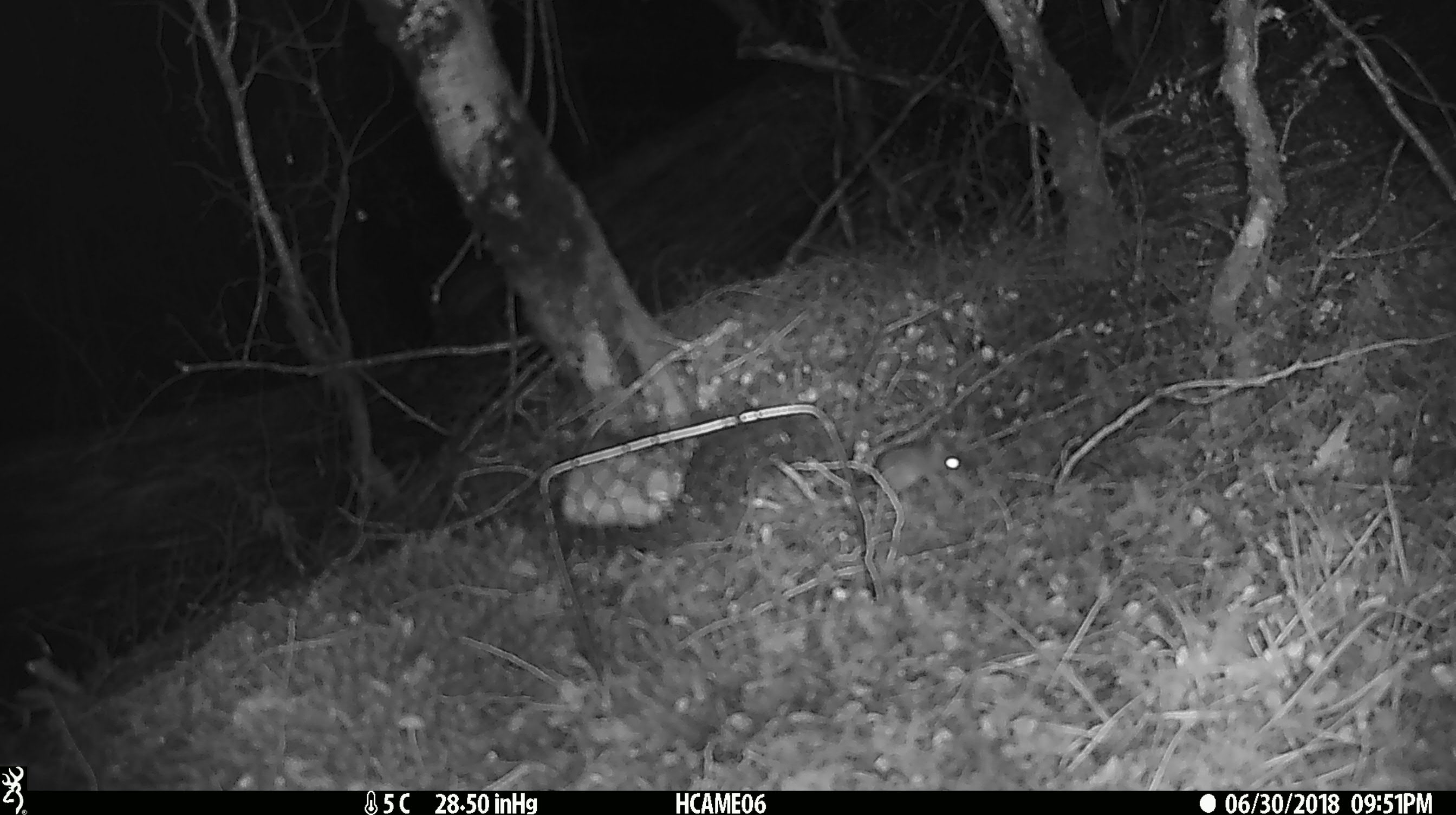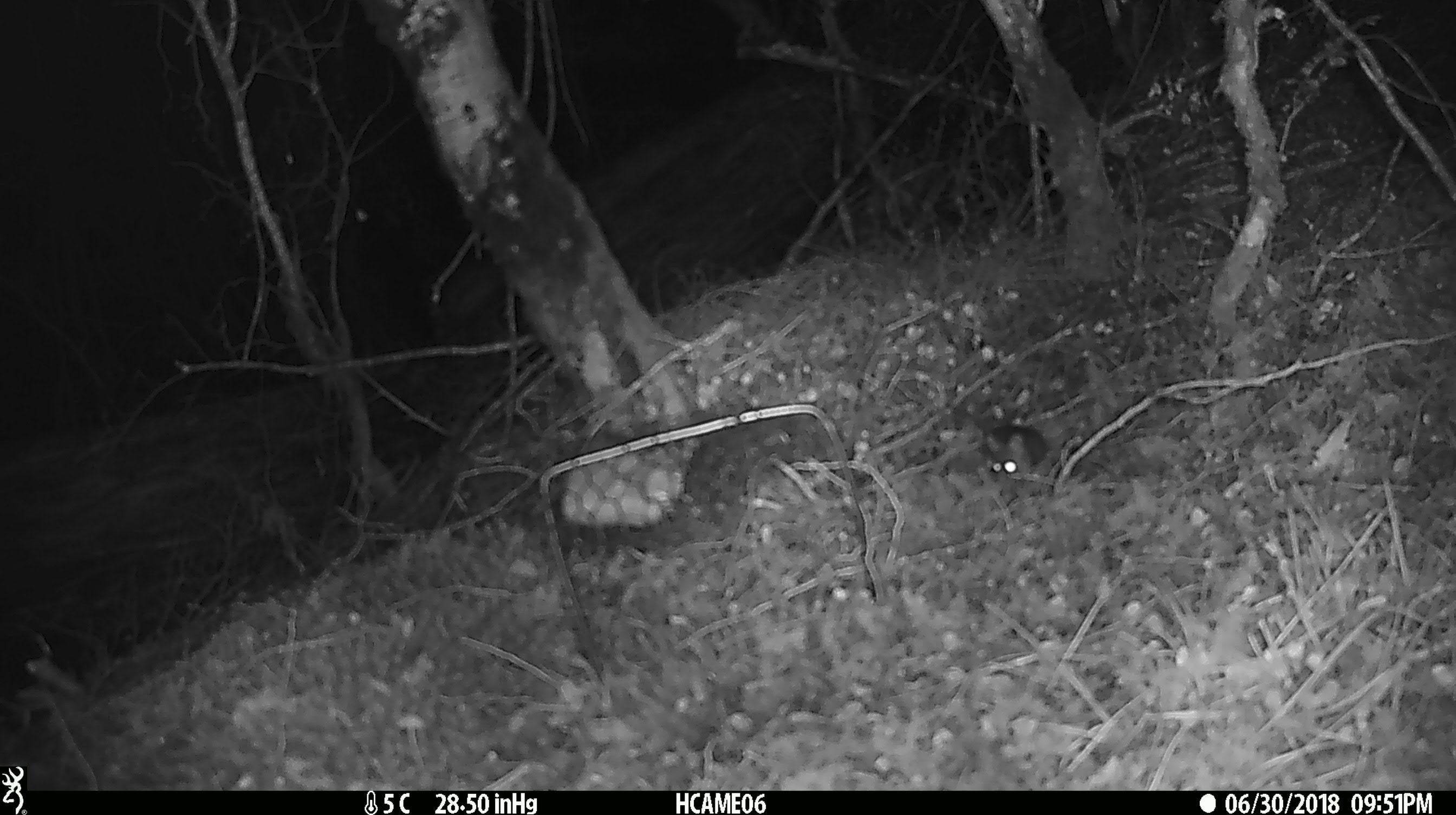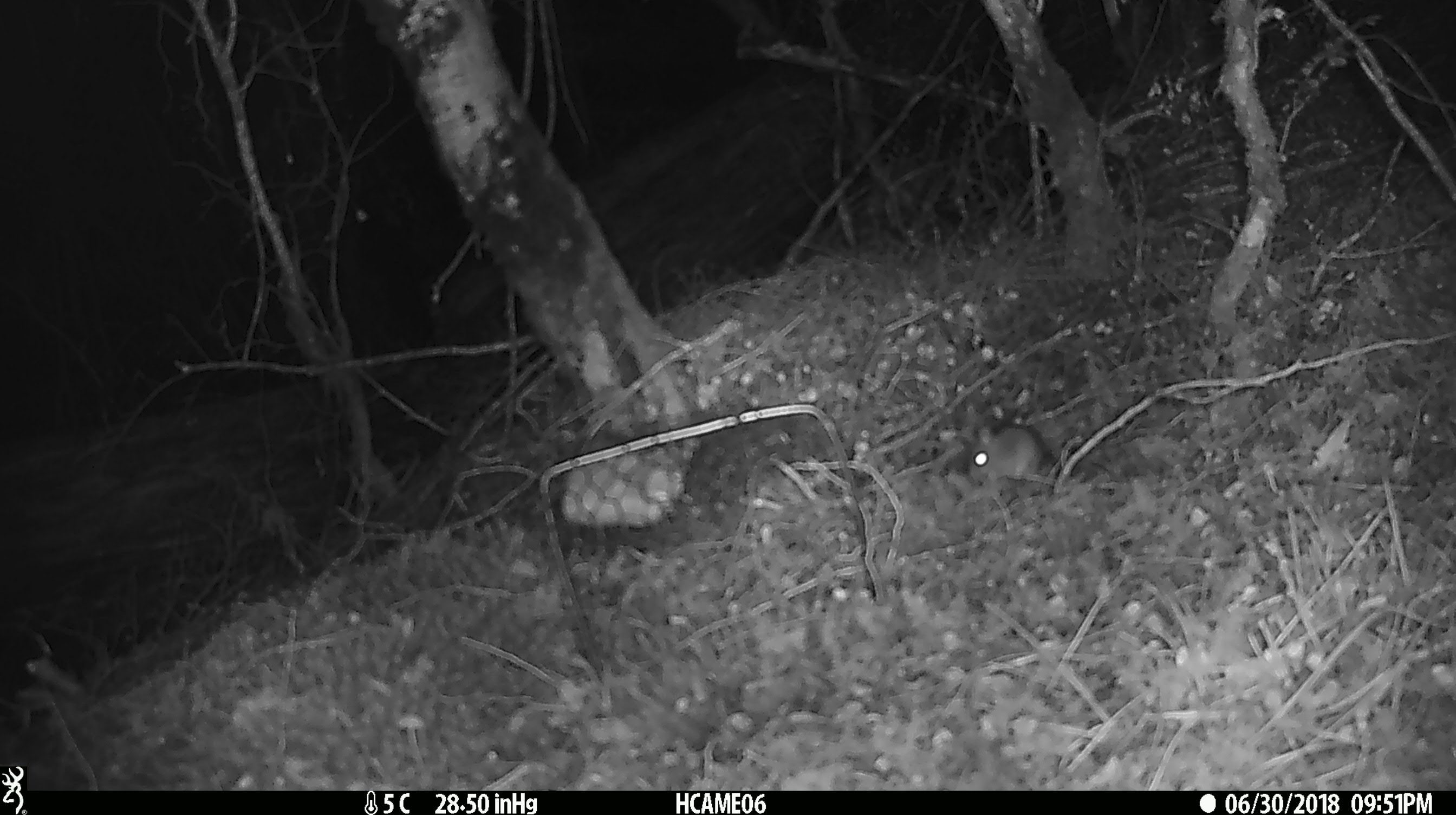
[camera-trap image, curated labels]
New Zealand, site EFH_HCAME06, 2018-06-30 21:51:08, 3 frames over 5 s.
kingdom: Animalia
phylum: Chordata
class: Mammalia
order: Rodentia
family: Muridae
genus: Mus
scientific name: Mus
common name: mouse